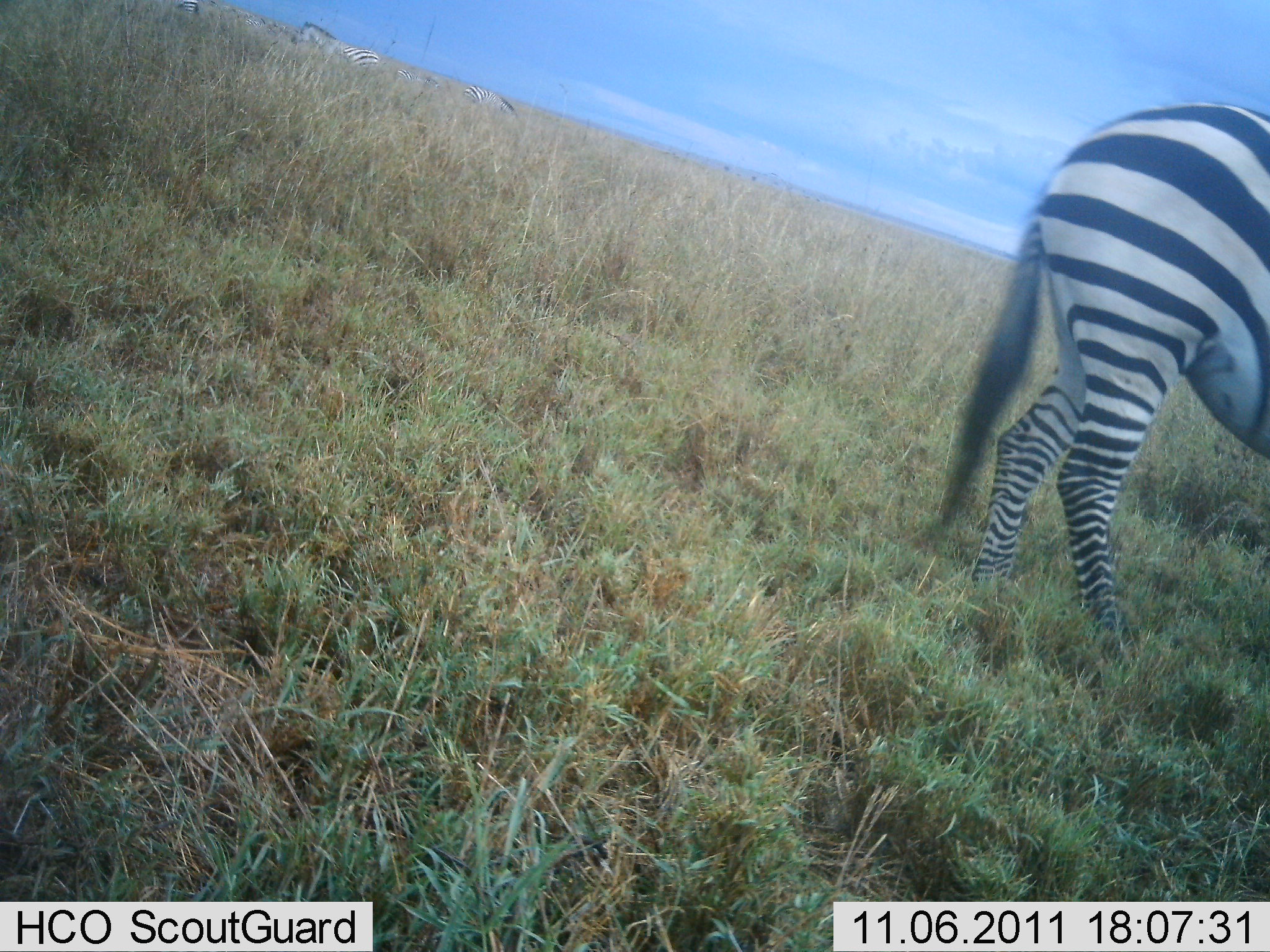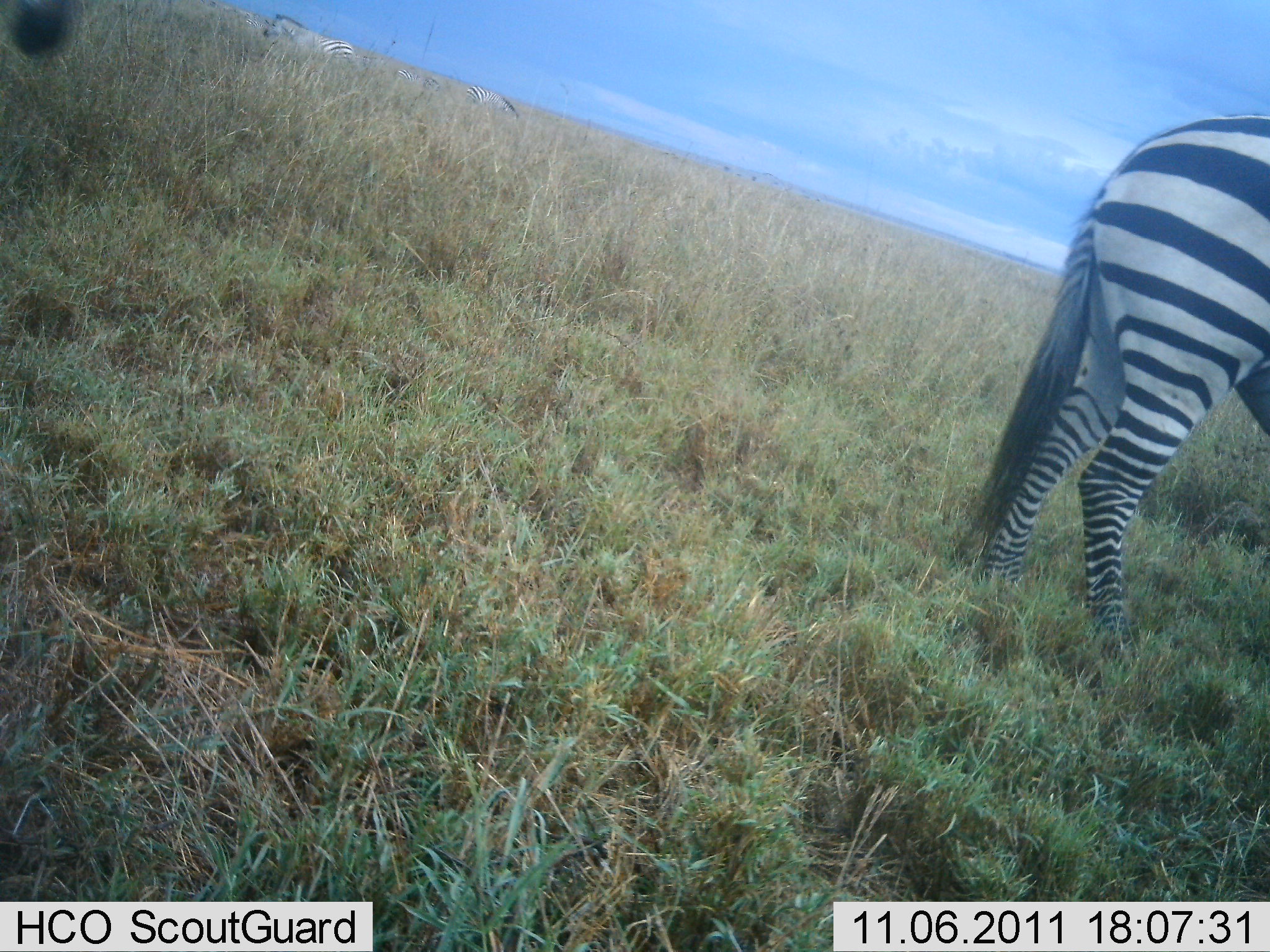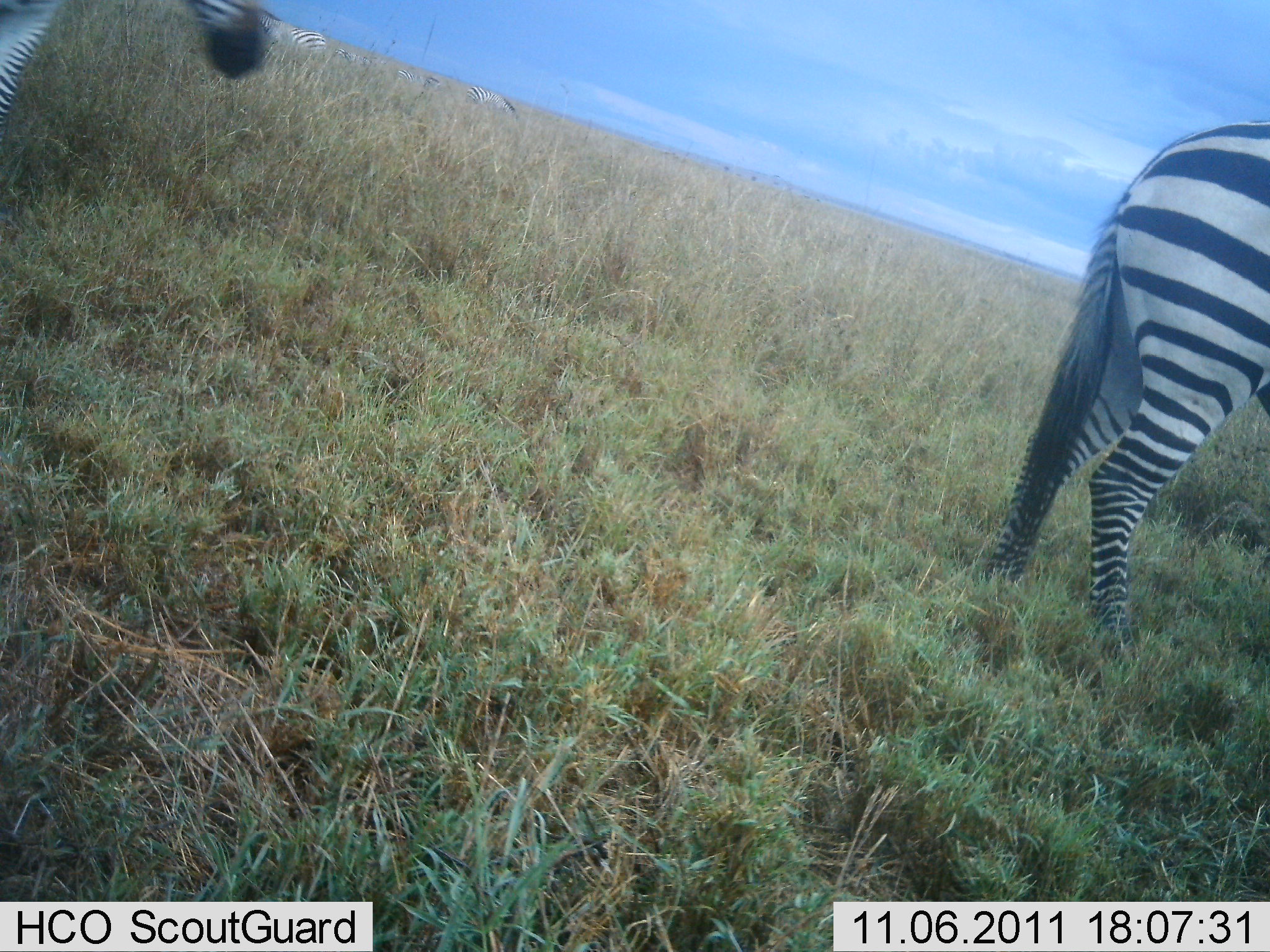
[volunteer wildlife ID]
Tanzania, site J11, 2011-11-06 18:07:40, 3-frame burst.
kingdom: Animalia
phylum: Chordata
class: Mammalia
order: Perissodactyla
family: Equidae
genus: Equus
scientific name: Equus quagga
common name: plains zebra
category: zebra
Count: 4.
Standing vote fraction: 8%.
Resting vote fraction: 0%.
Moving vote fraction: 85%.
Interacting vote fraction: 0%.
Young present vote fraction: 0%.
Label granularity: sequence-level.